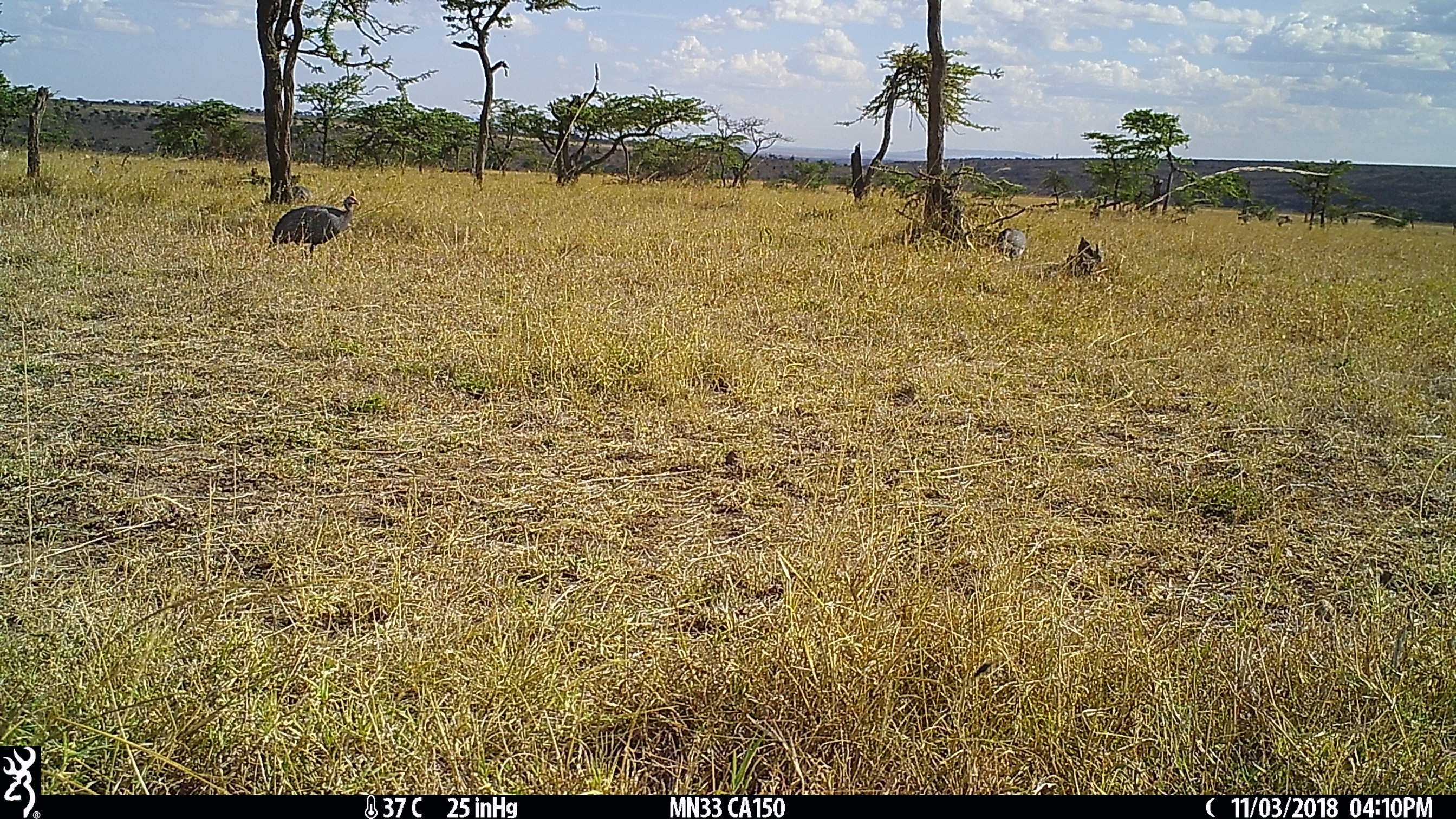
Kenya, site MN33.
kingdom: Animalia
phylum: Chordata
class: Aves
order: Galliformes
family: Numididae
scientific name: Numididae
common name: guineafowl